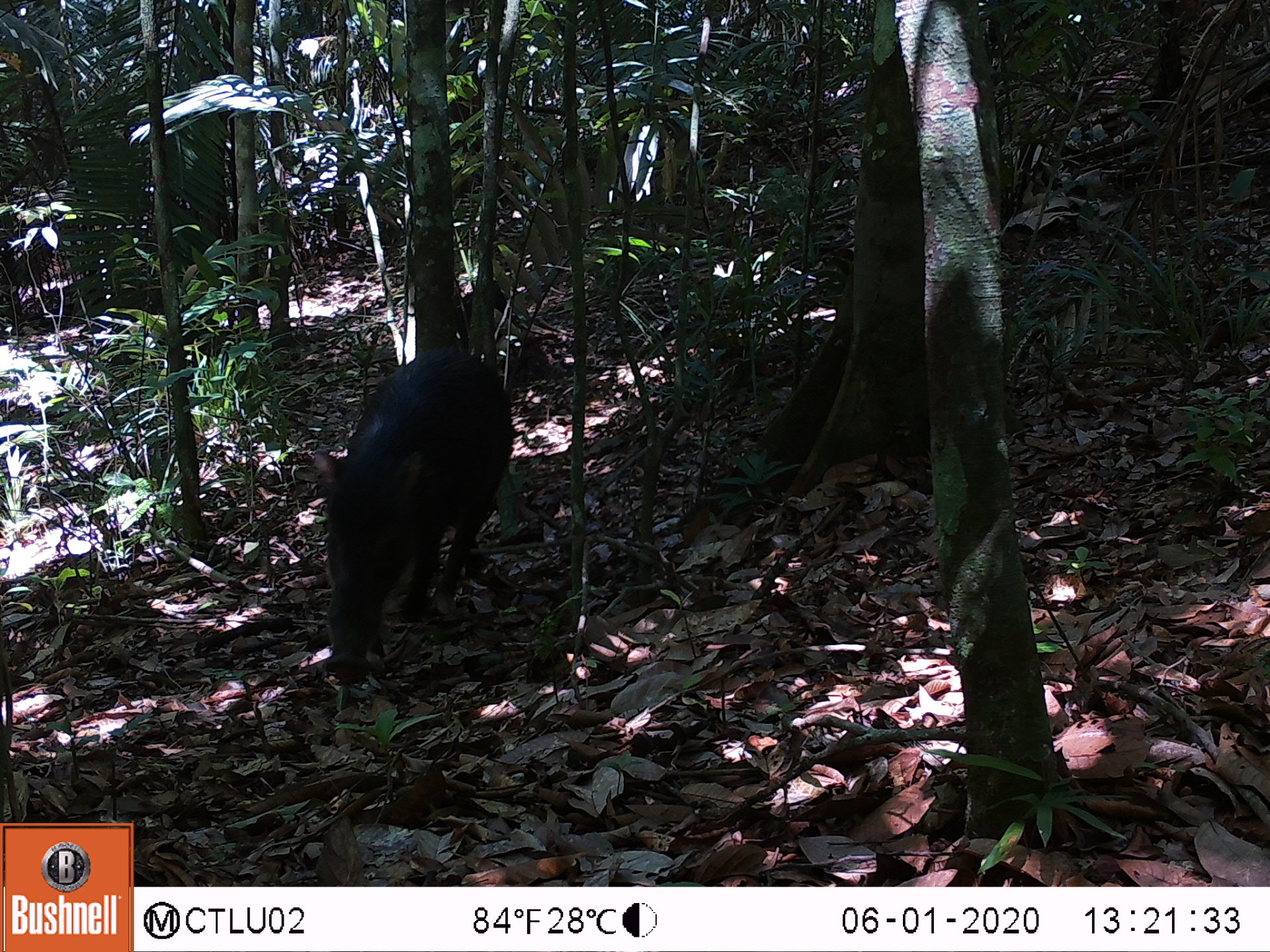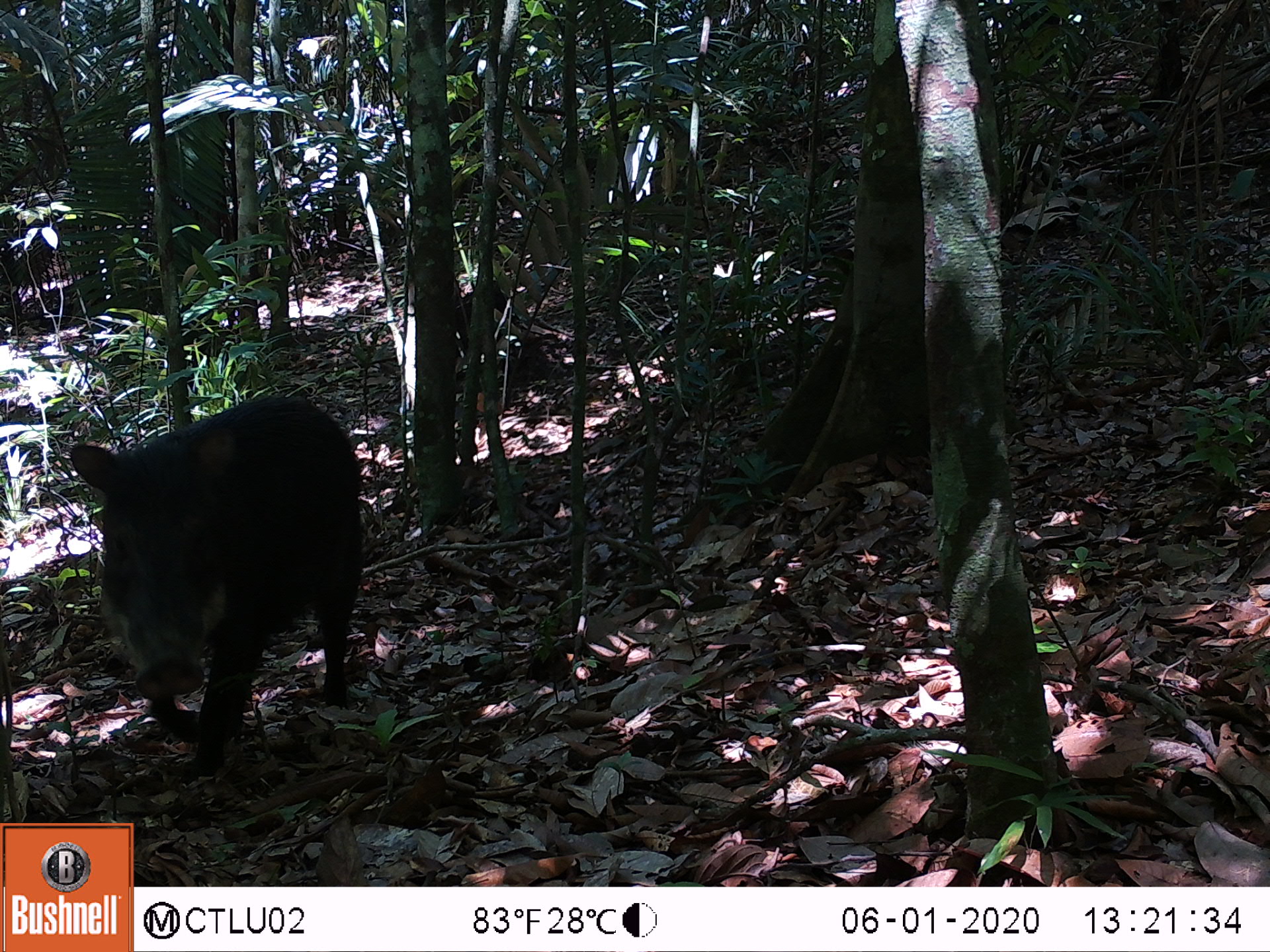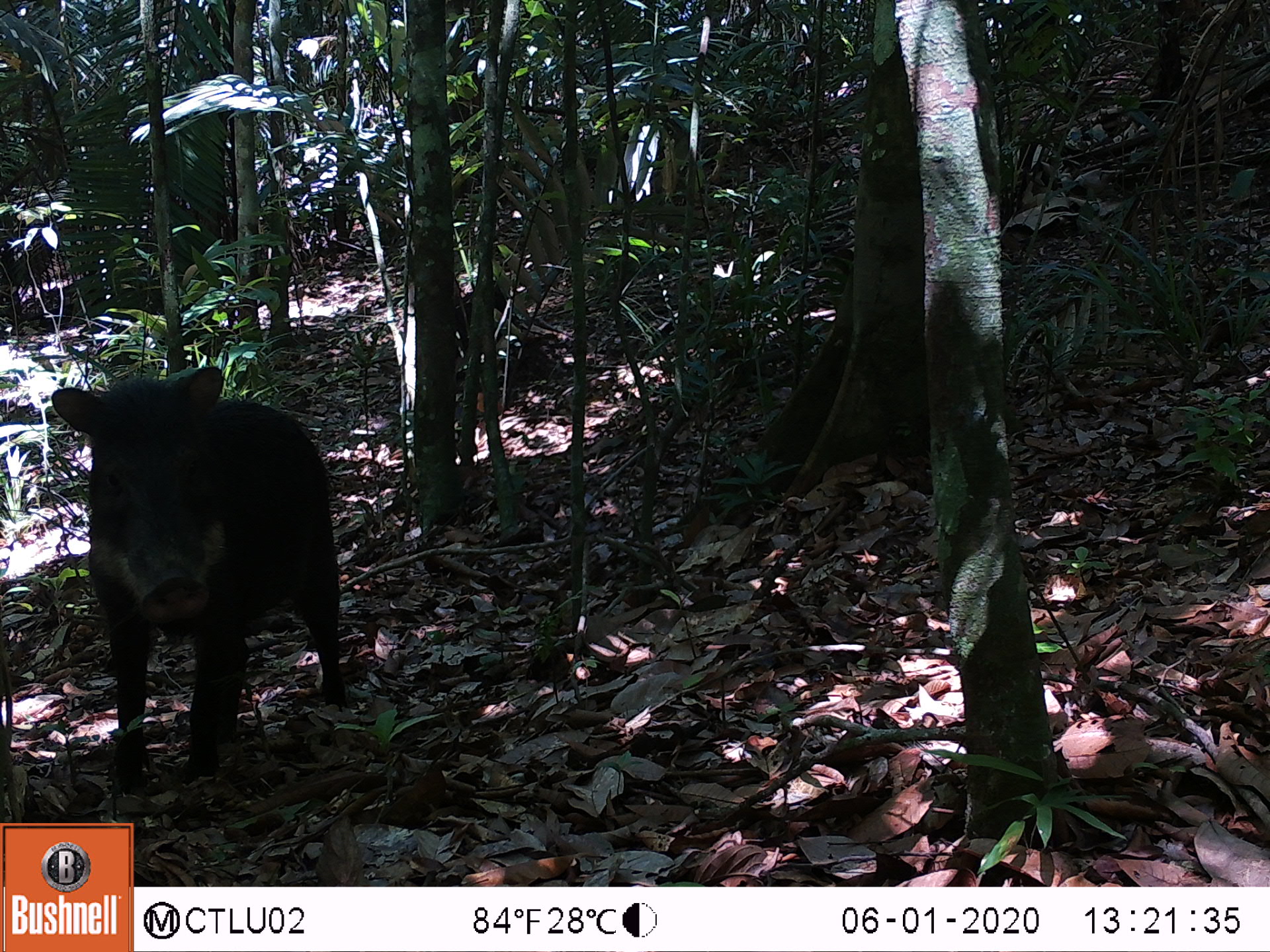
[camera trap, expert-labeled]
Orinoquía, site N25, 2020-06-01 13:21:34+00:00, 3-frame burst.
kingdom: Animalia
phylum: Chordata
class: Mammalia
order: Artiodactyla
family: Tayassuidae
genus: Tayassu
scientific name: Tayassu pecari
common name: white-lipped peccary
White-lipped peccary (Tayassu pecari).